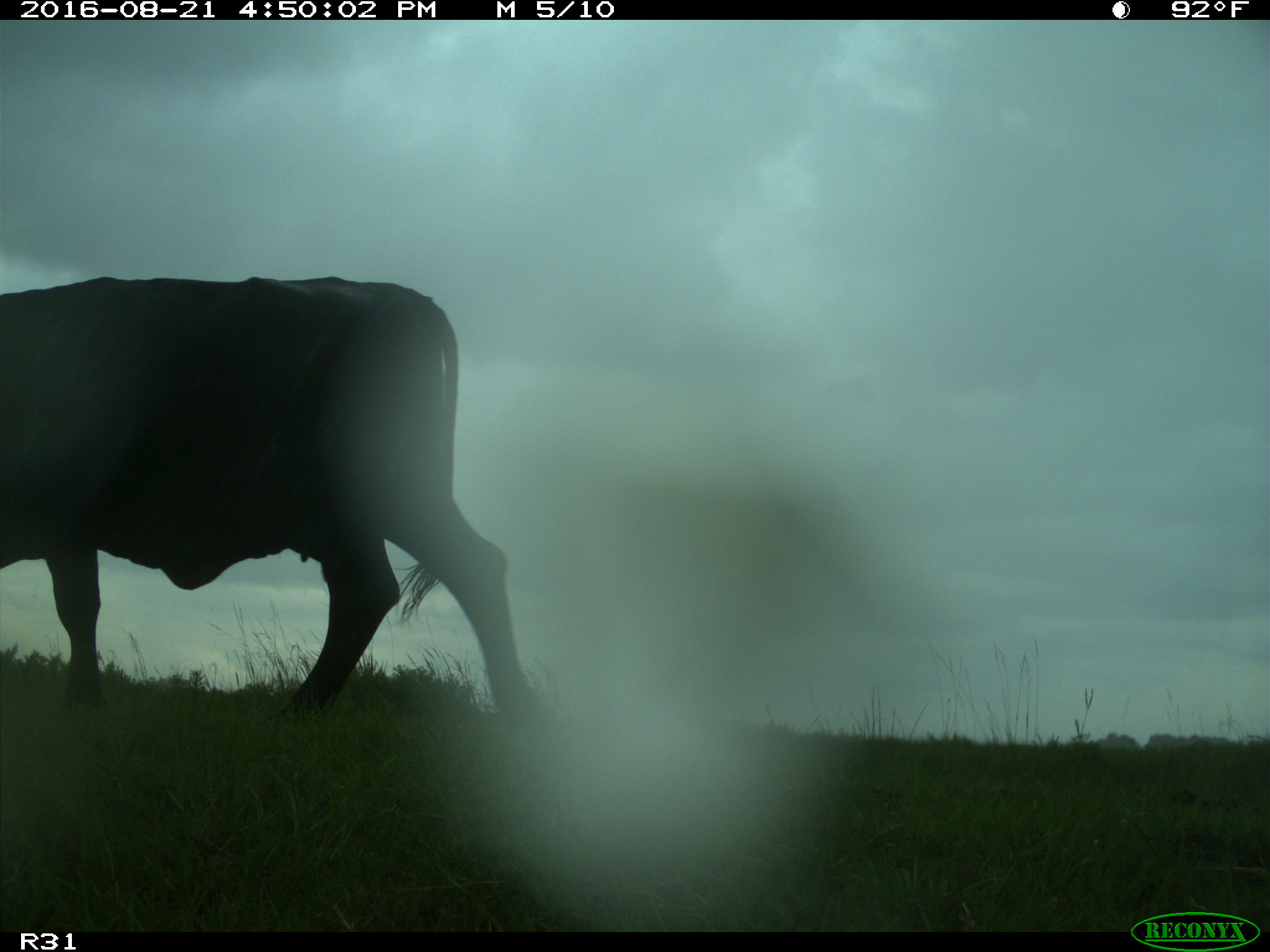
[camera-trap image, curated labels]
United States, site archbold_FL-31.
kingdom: Animalia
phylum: Chordata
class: Mammalia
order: Artiodactyla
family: Bovidae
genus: Bos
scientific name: Bos taurus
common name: domestic cow